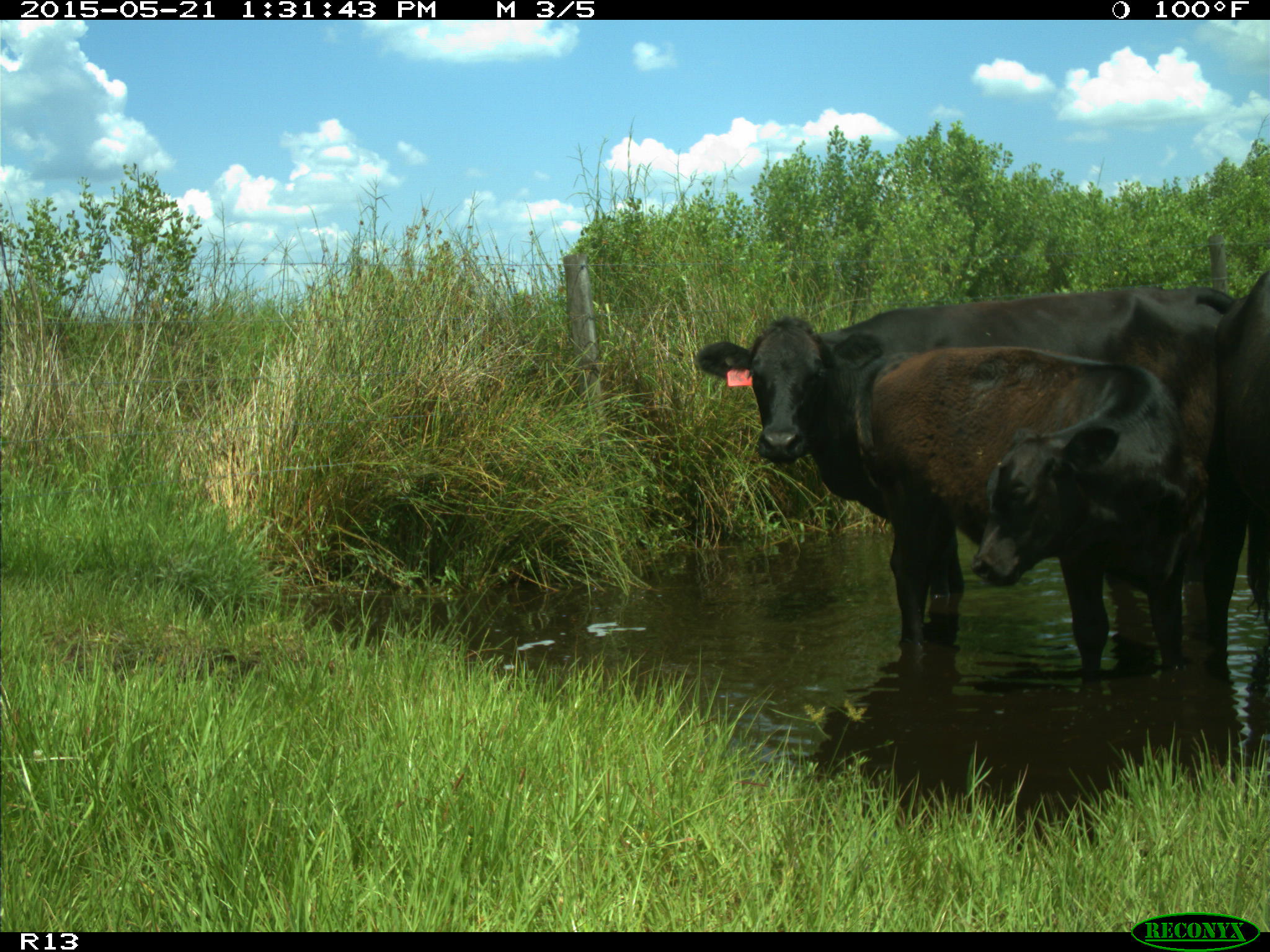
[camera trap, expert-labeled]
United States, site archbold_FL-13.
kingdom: Animalia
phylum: Chordata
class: Mammalia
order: Artiodactyla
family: Bovidae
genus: Bos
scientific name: Bos taurus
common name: domestic cow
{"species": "Bos taurus (domestic cow)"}